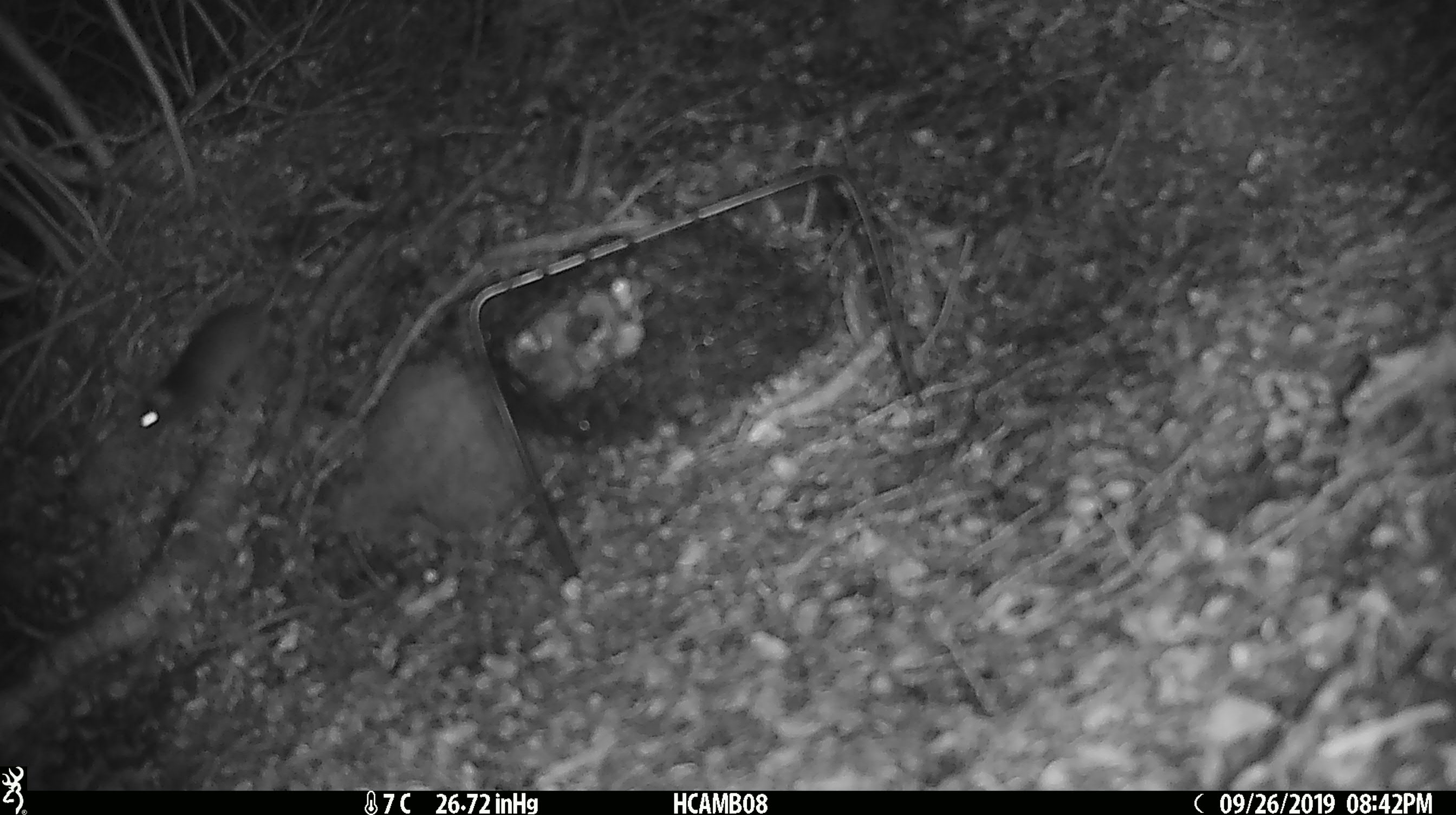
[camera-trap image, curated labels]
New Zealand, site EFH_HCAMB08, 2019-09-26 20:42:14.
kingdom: Animalia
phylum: Chordata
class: Mammalia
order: Rodentia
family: Muridae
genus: Mus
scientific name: Mus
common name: mouse